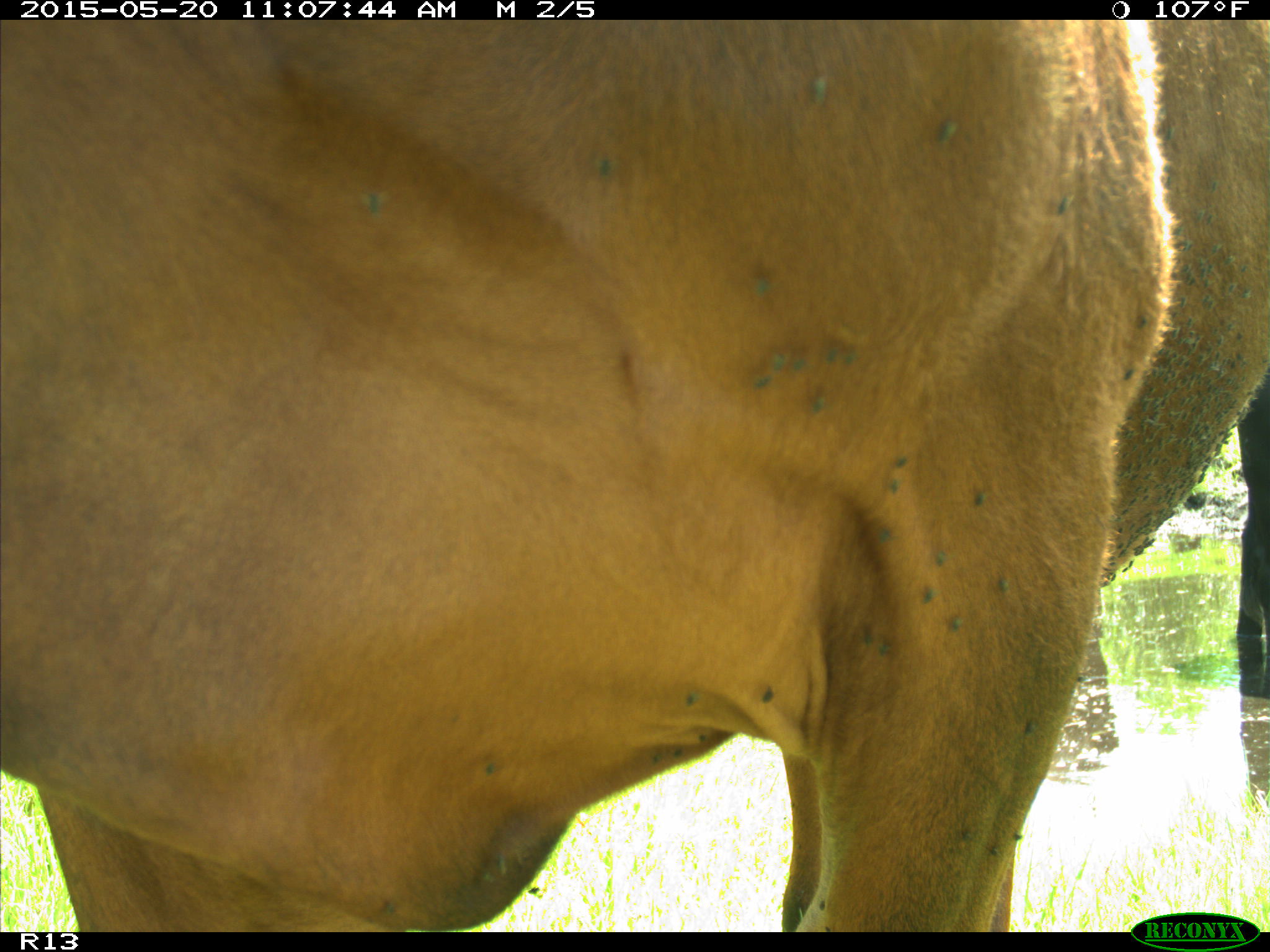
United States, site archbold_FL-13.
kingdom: Animalia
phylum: Chordata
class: Mammalia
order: Artiodactyla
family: Bovidae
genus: Bos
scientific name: Bos taurus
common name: domestic cow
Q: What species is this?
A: Bos taurus (domestic cow).